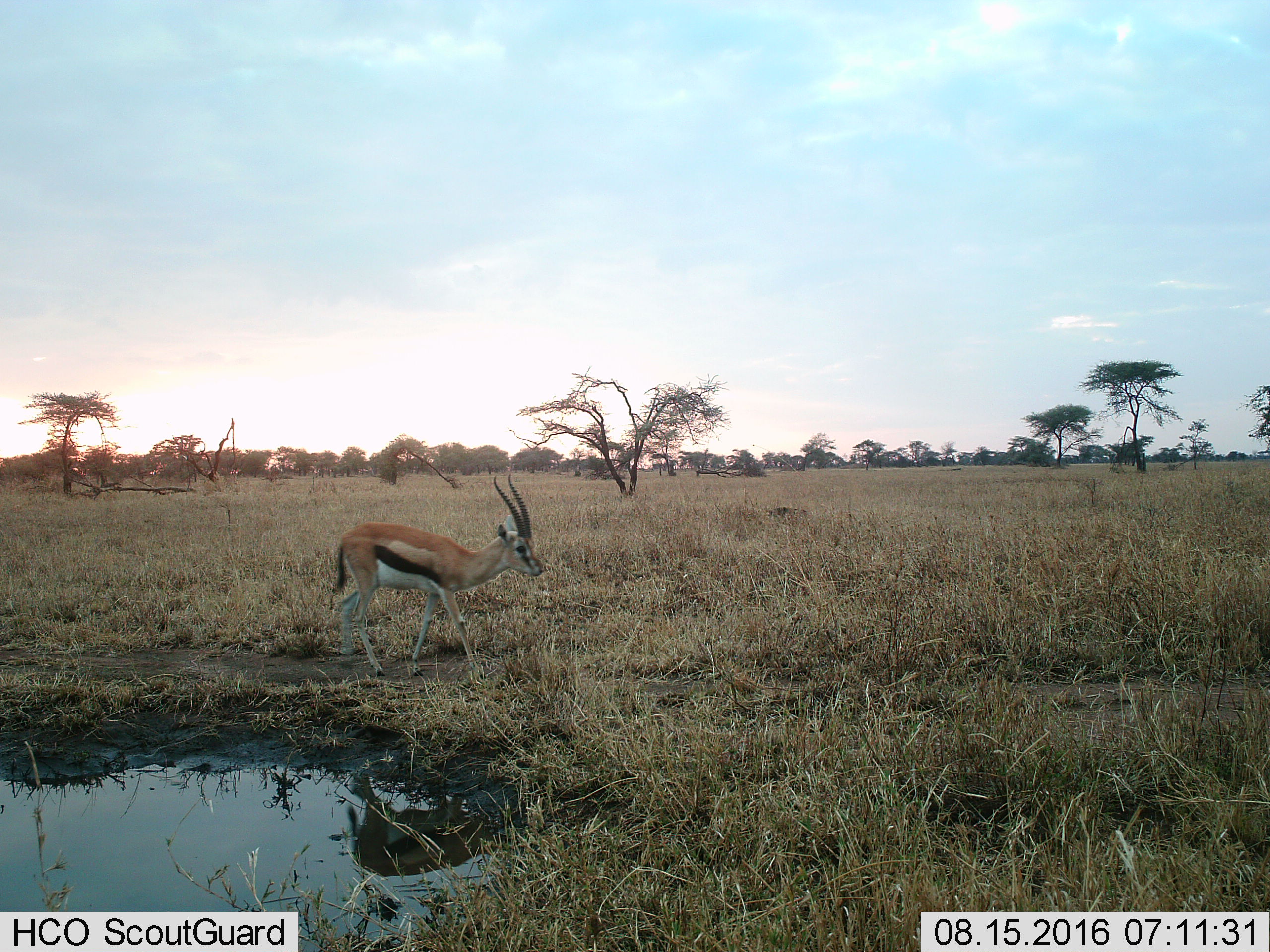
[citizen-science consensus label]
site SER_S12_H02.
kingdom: Animalia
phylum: Chordata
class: Mammalia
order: Artiodactyla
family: Bovidae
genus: Eudorcas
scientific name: Eudorcas thomsonii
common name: thomson's gazelle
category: gazellethomsons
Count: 1.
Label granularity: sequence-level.